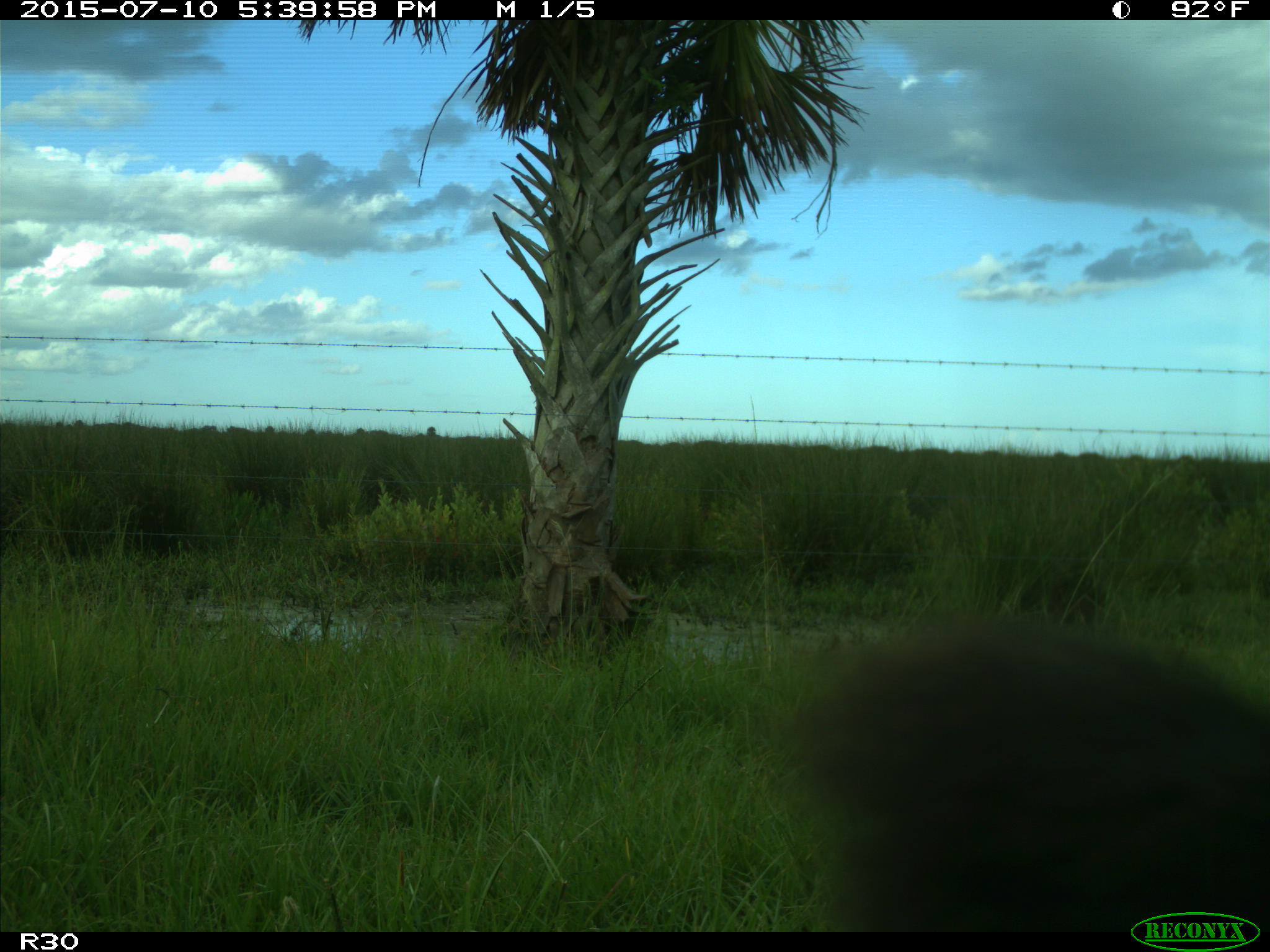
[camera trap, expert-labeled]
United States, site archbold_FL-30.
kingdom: Animalia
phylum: Chordata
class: Mammalia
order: Artiodactyla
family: Bovidae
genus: Bos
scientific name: Bos taurus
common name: domestic cow